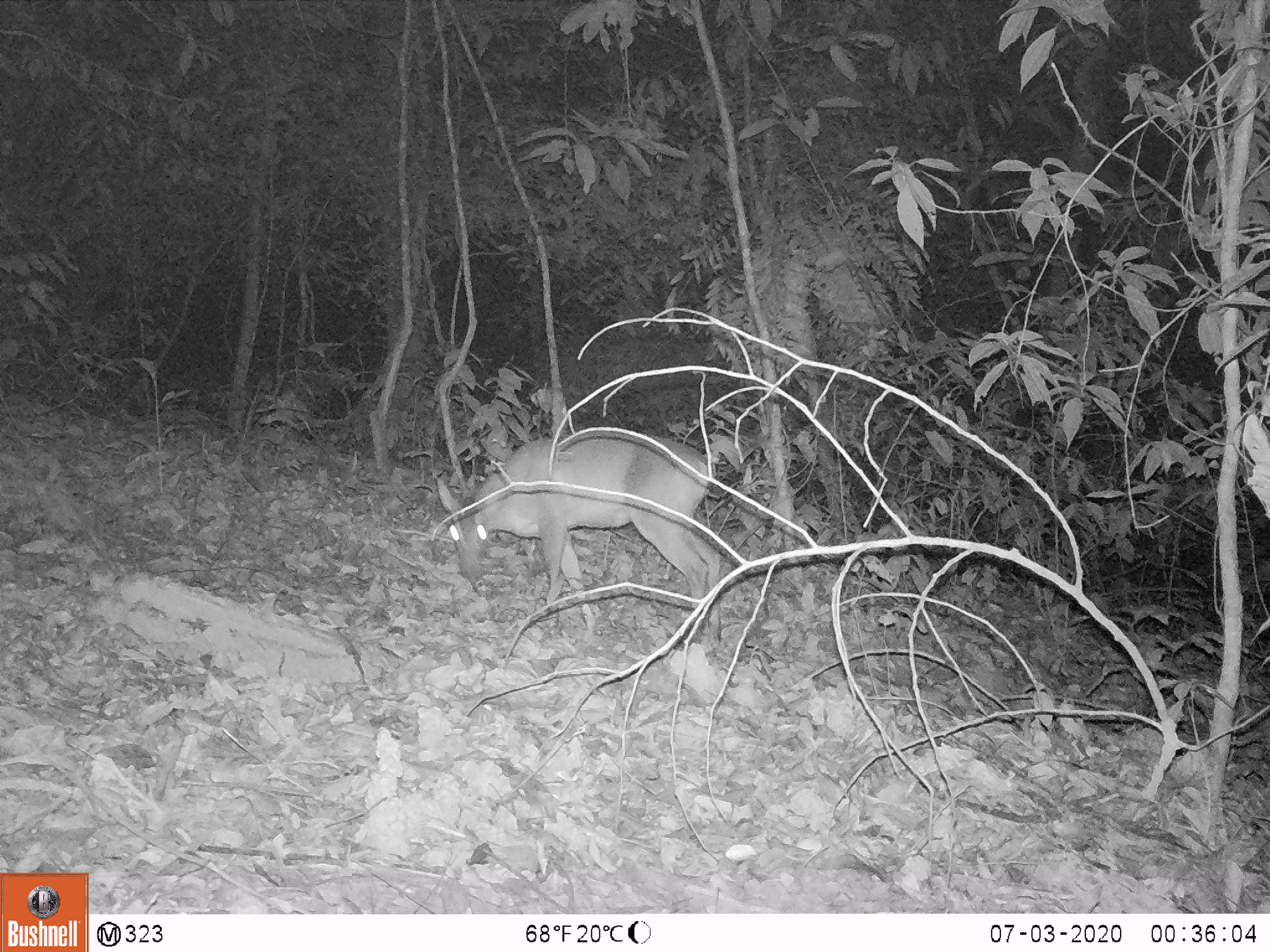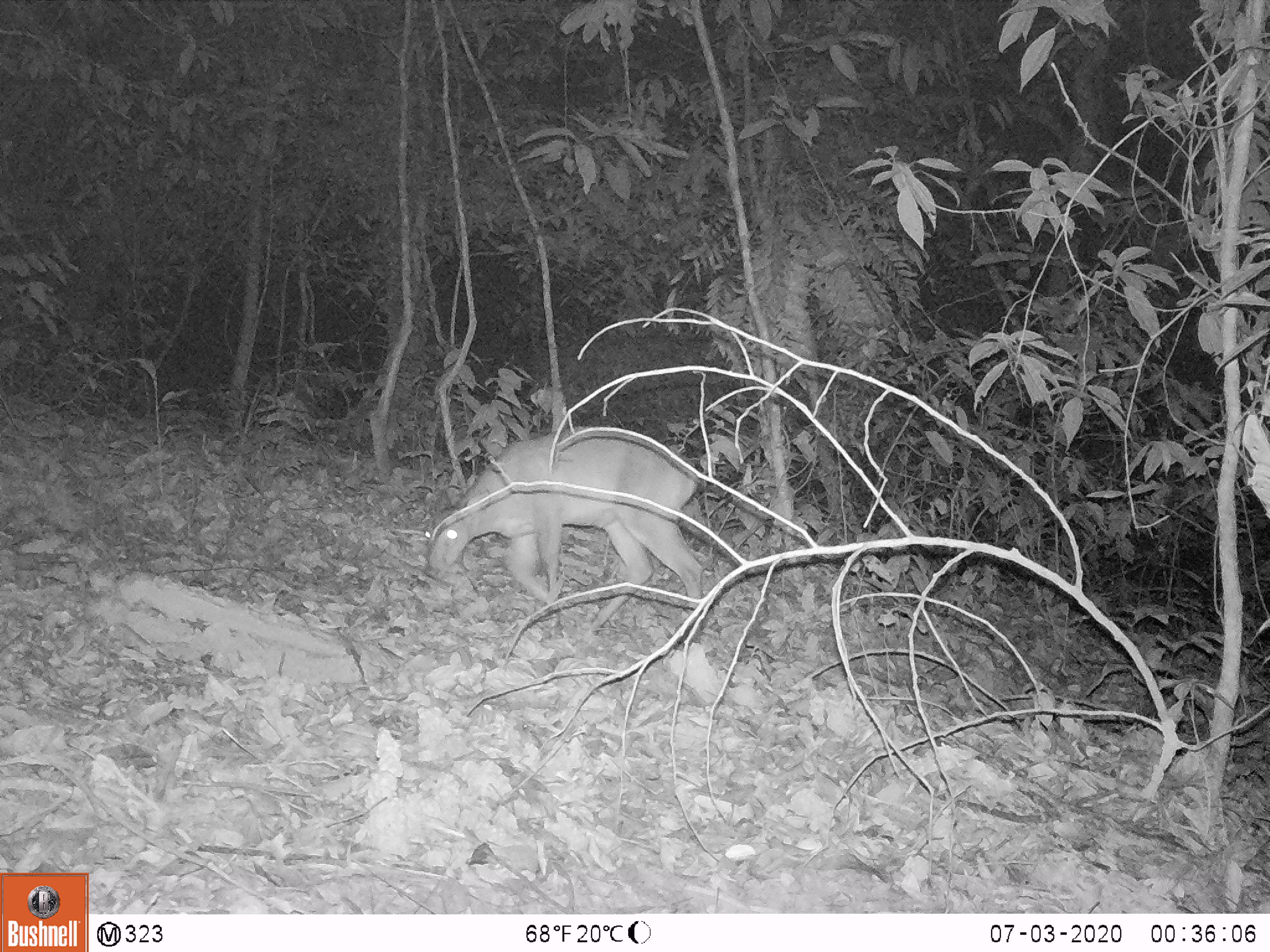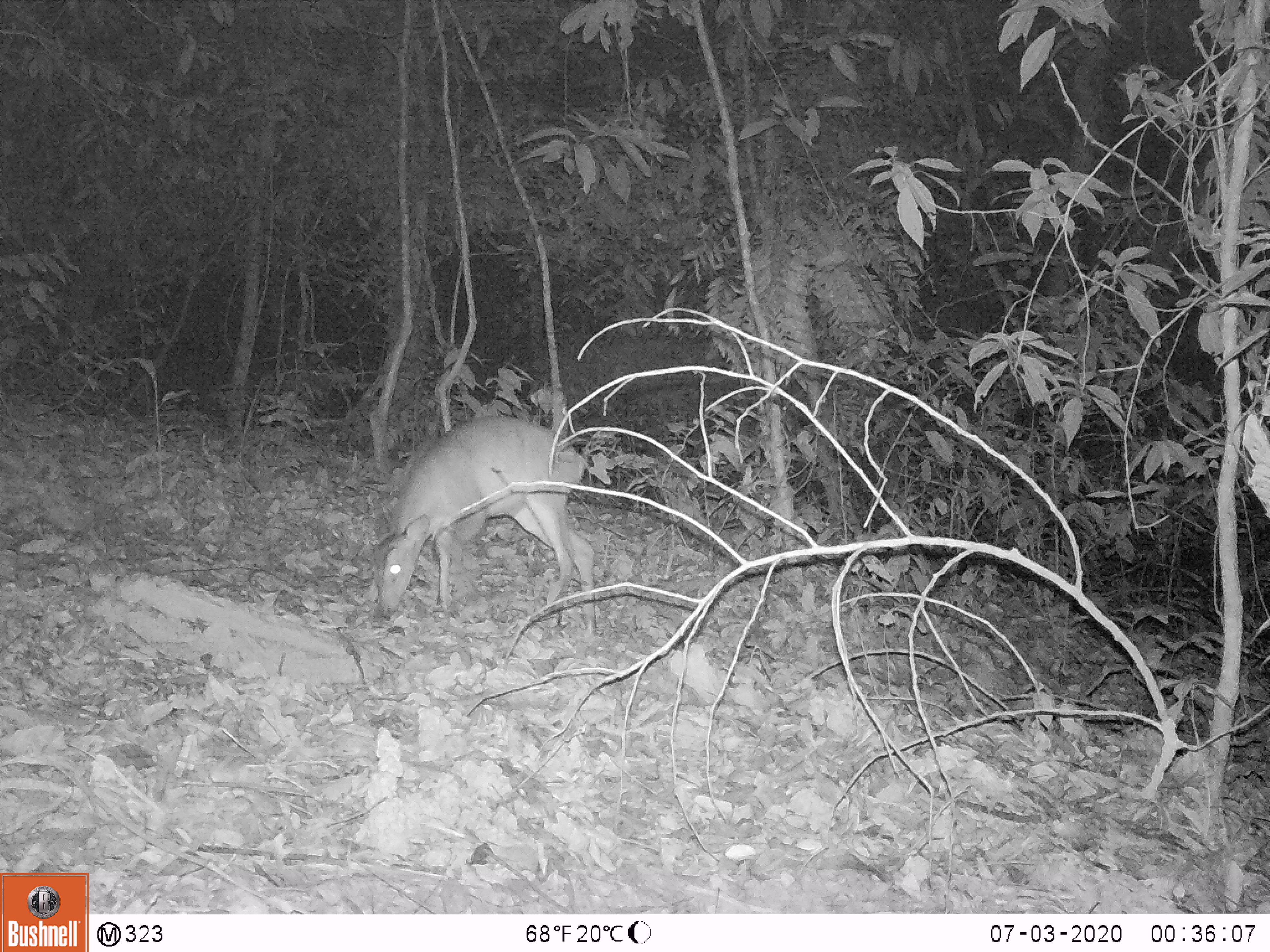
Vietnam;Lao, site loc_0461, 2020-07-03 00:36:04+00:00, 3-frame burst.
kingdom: Animalia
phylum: Chordata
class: Mammalia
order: Artiodactyla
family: Cervidae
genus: Muntiacus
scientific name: Muntiacus vuquangensis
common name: large-antlered muntjac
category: large antlered muntjac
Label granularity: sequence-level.